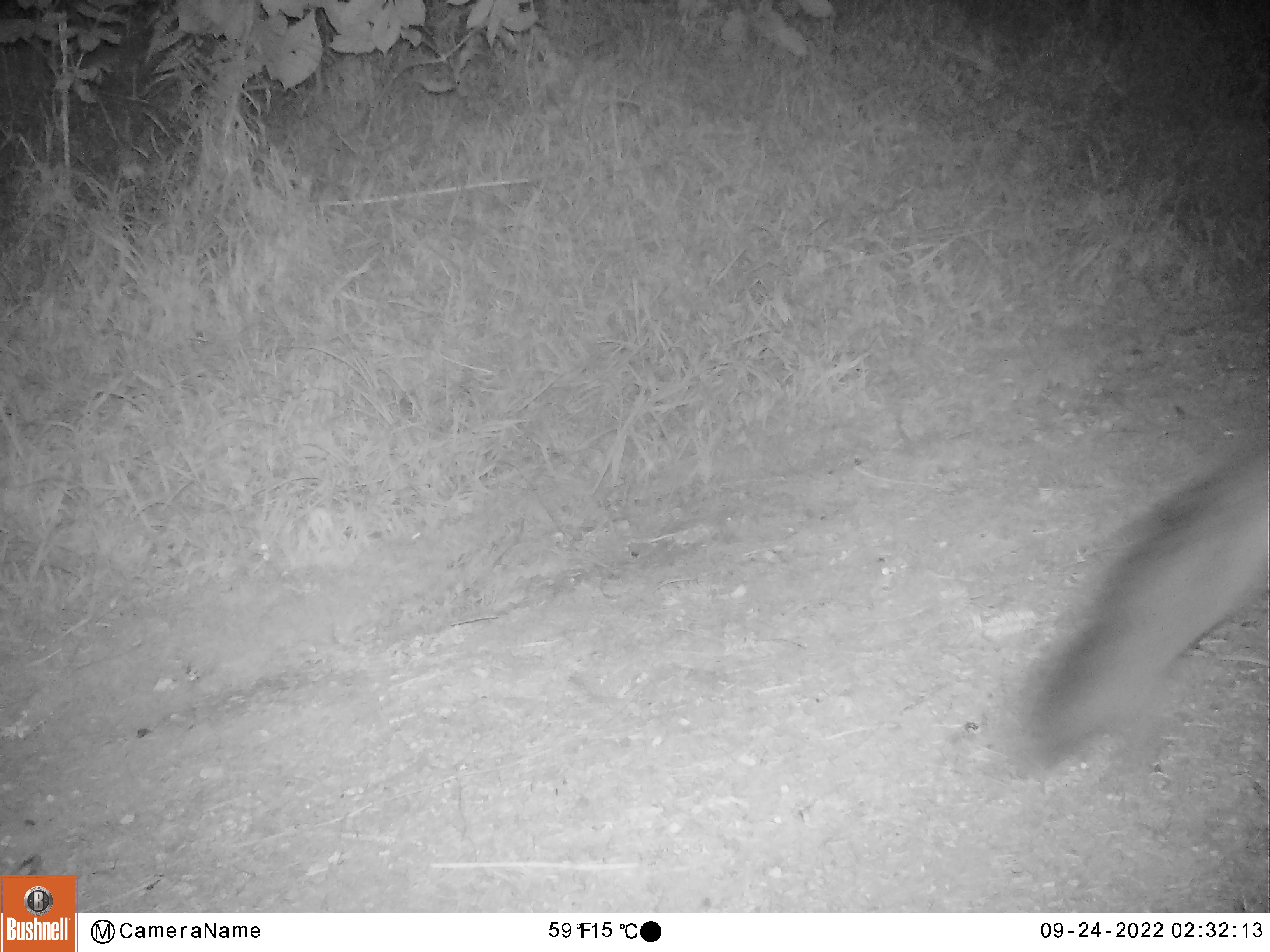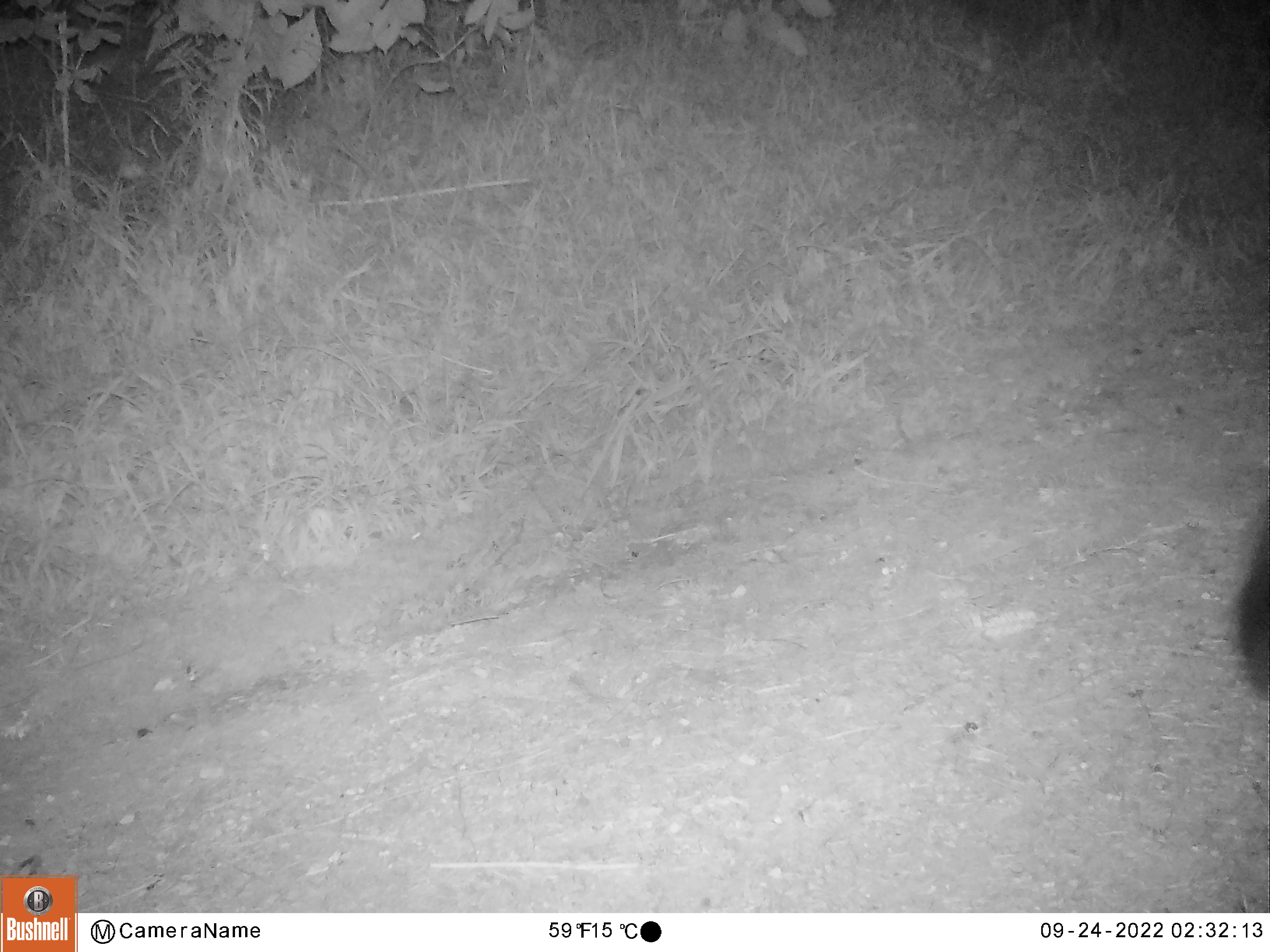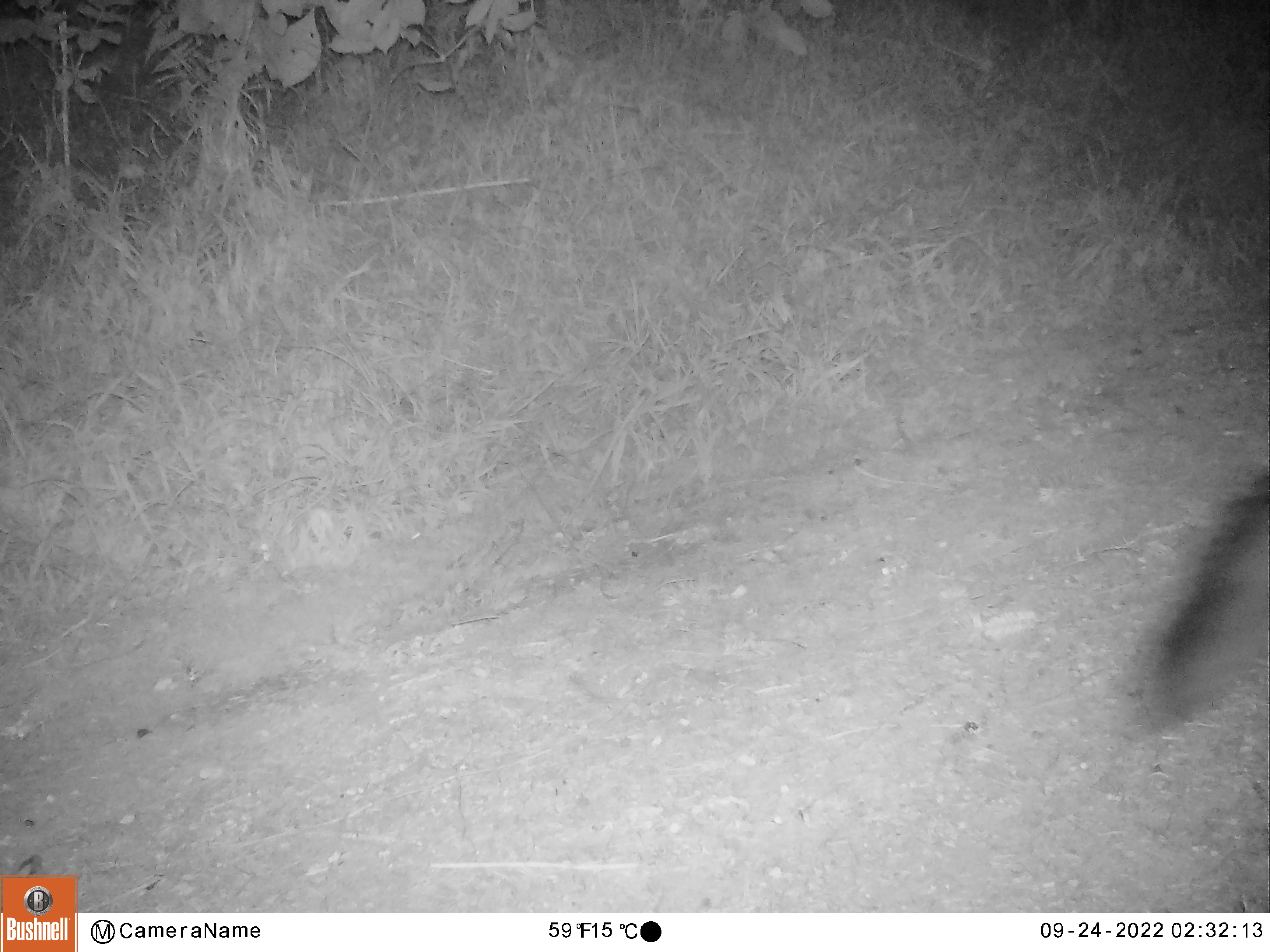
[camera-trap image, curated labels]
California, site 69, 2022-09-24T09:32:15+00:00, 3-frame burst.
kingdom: Animalia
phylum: Chordata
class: Mammalia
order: Carnivora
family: Canidae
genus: Urocyon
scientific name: Urocyon cinereoargenteus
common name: gray fox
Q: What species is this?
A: Gray fox (Urocyon cinereoargenteus).